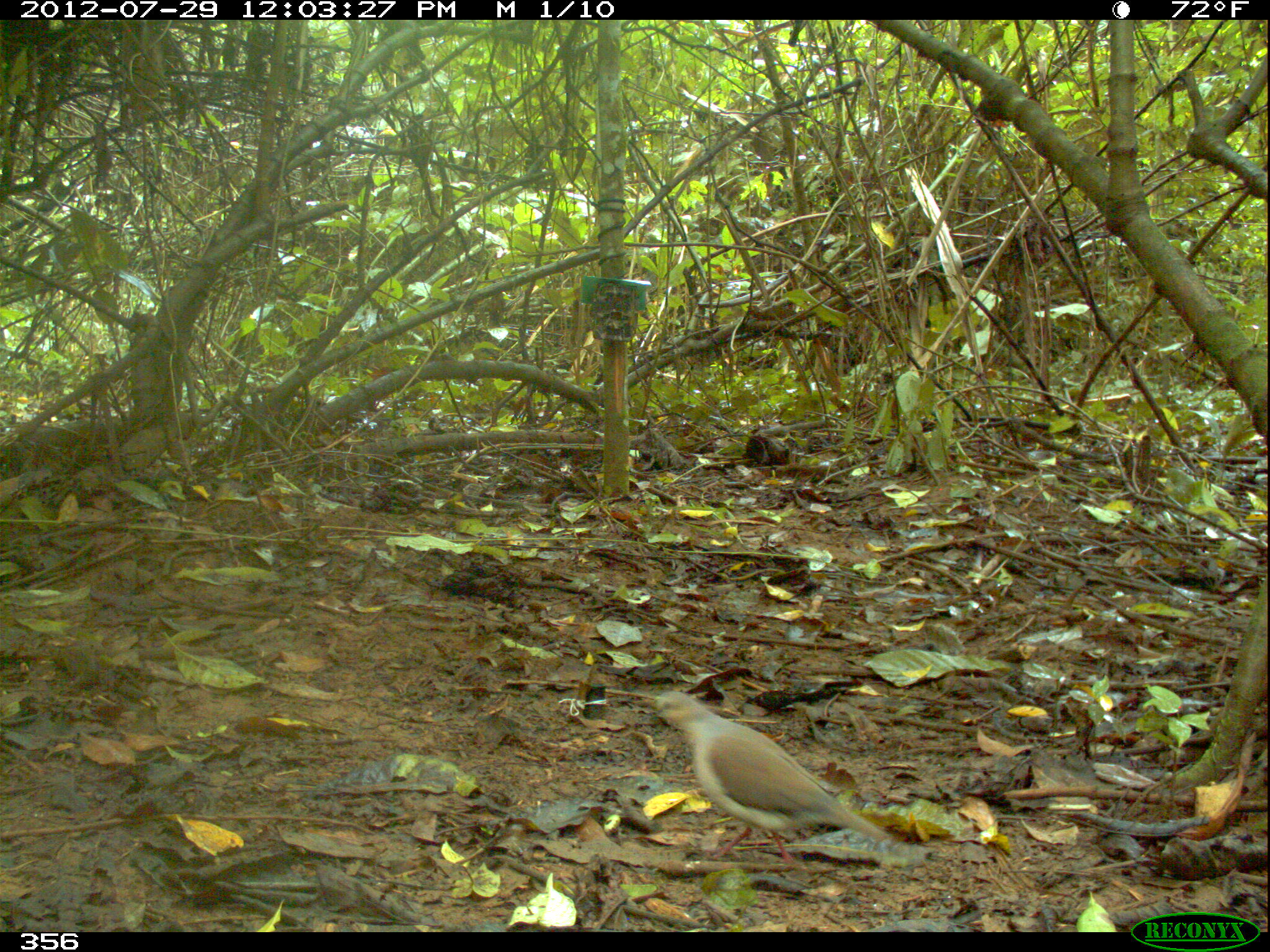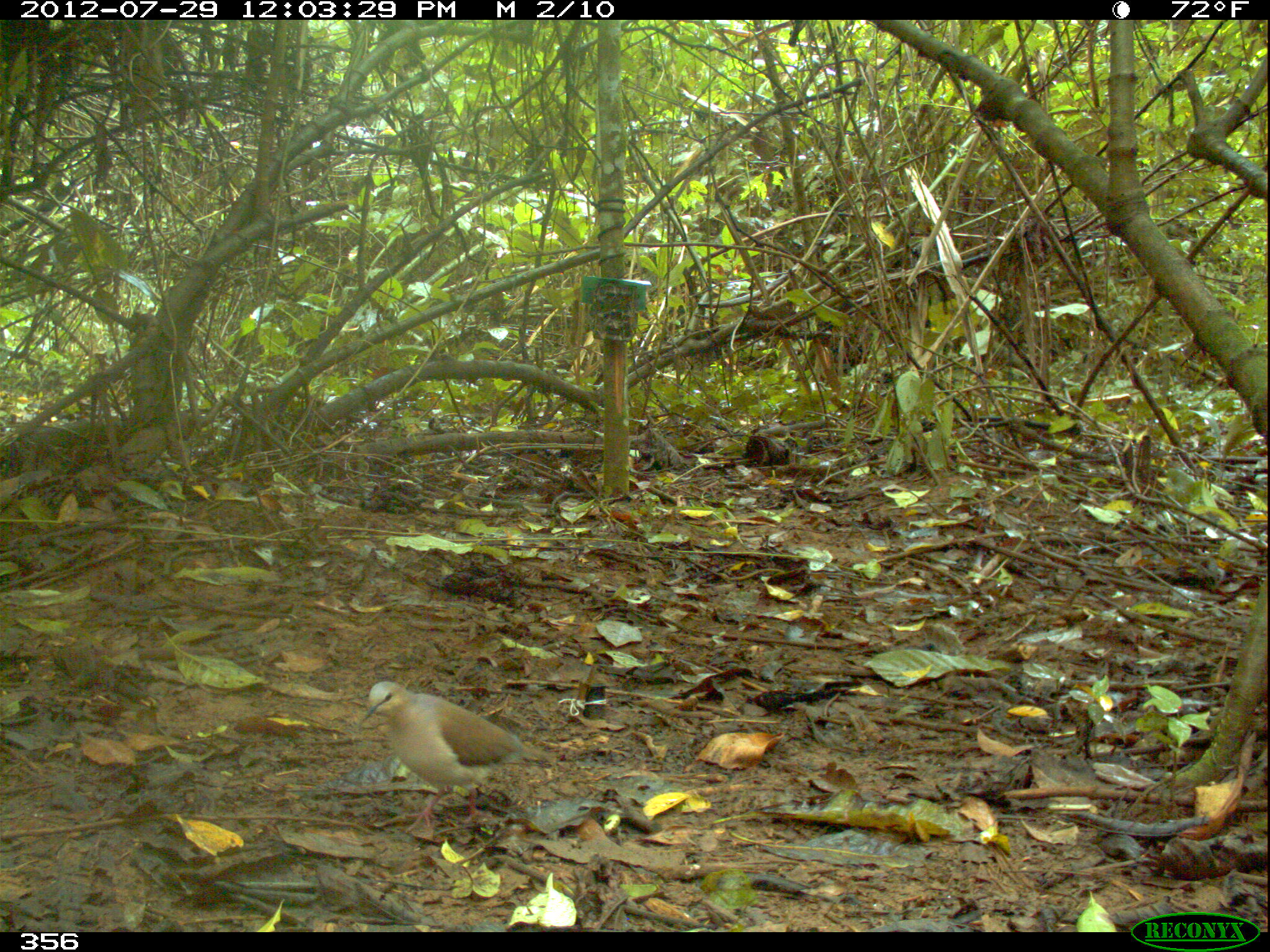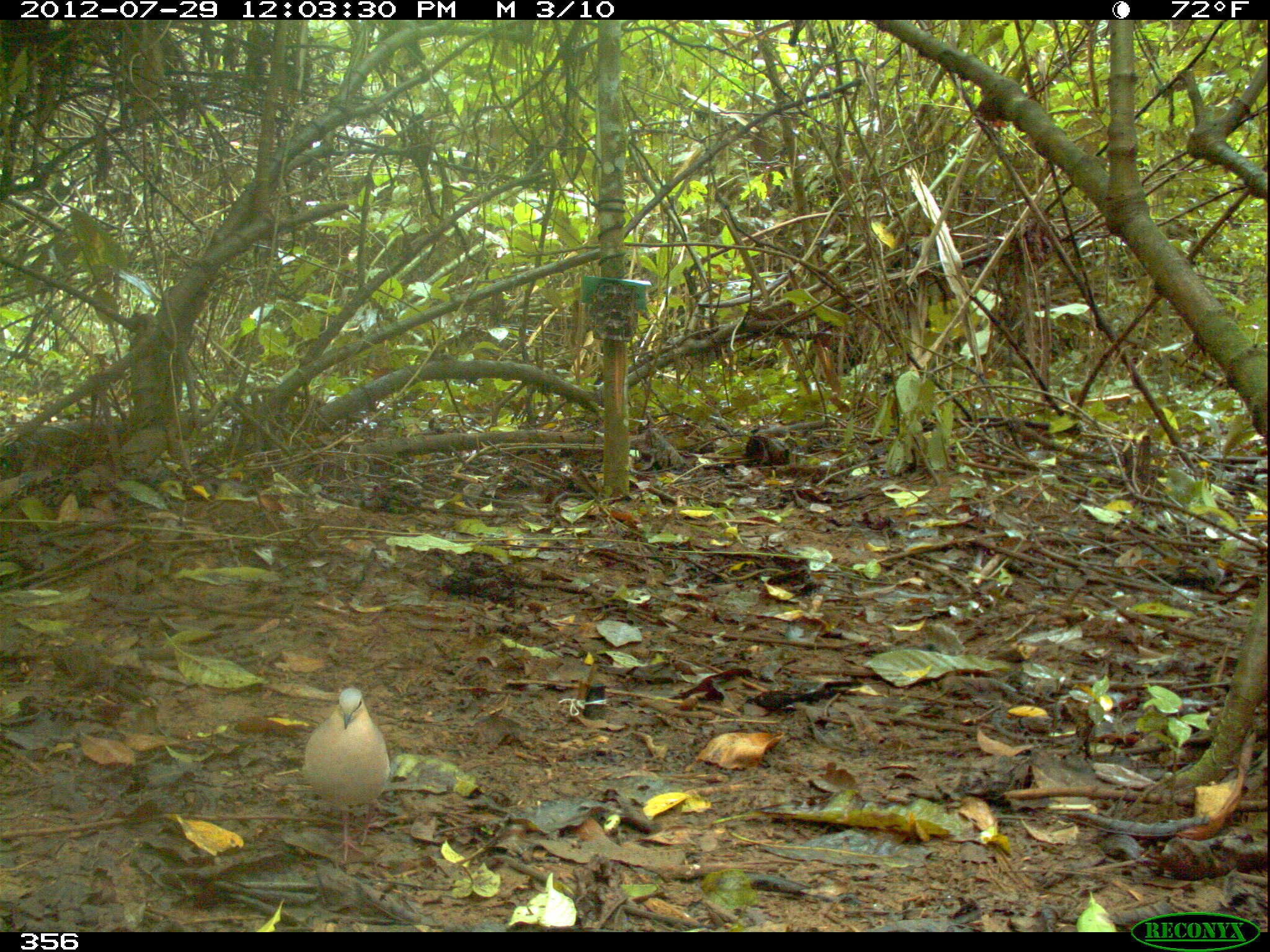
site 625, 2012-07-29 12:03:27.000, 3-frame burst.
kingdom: Animalia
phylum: Chordata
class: Aves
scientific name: Aves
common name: bird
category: unknown bird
Unknown bird (bird) (Aves).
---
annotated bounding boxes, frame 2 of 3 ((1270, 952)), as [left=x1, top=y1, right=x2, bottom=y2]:
unknown bird: [left=361, top=681, right=557, bottom=832]